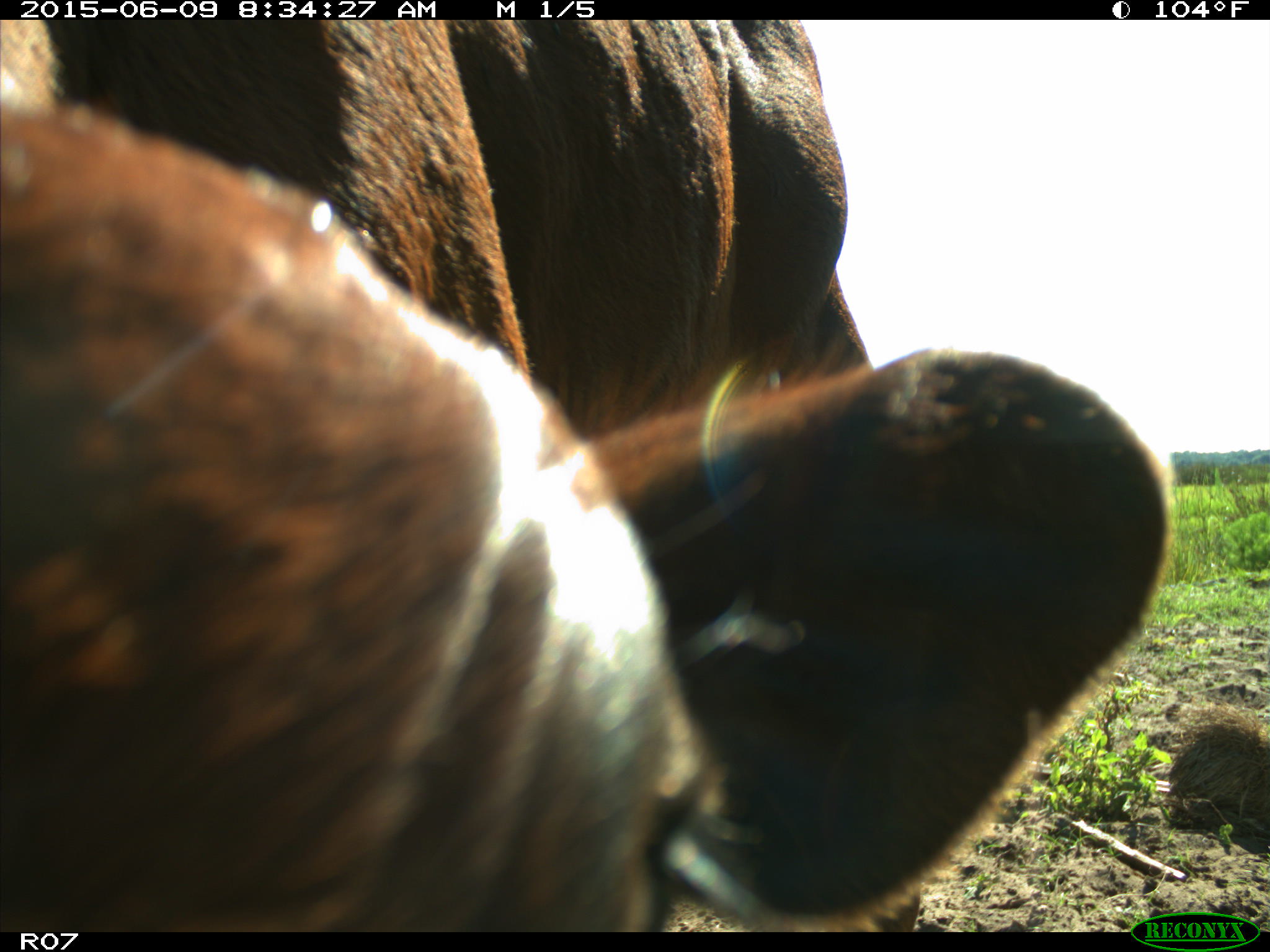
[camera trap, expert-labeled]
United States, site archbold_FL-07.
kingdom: Animalia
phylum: Chordata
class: Mammalia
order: Artiodactyla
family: Bovidae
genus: Bos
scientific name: Bos taurus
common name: domestic cow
Bos taurus (domestic cow).